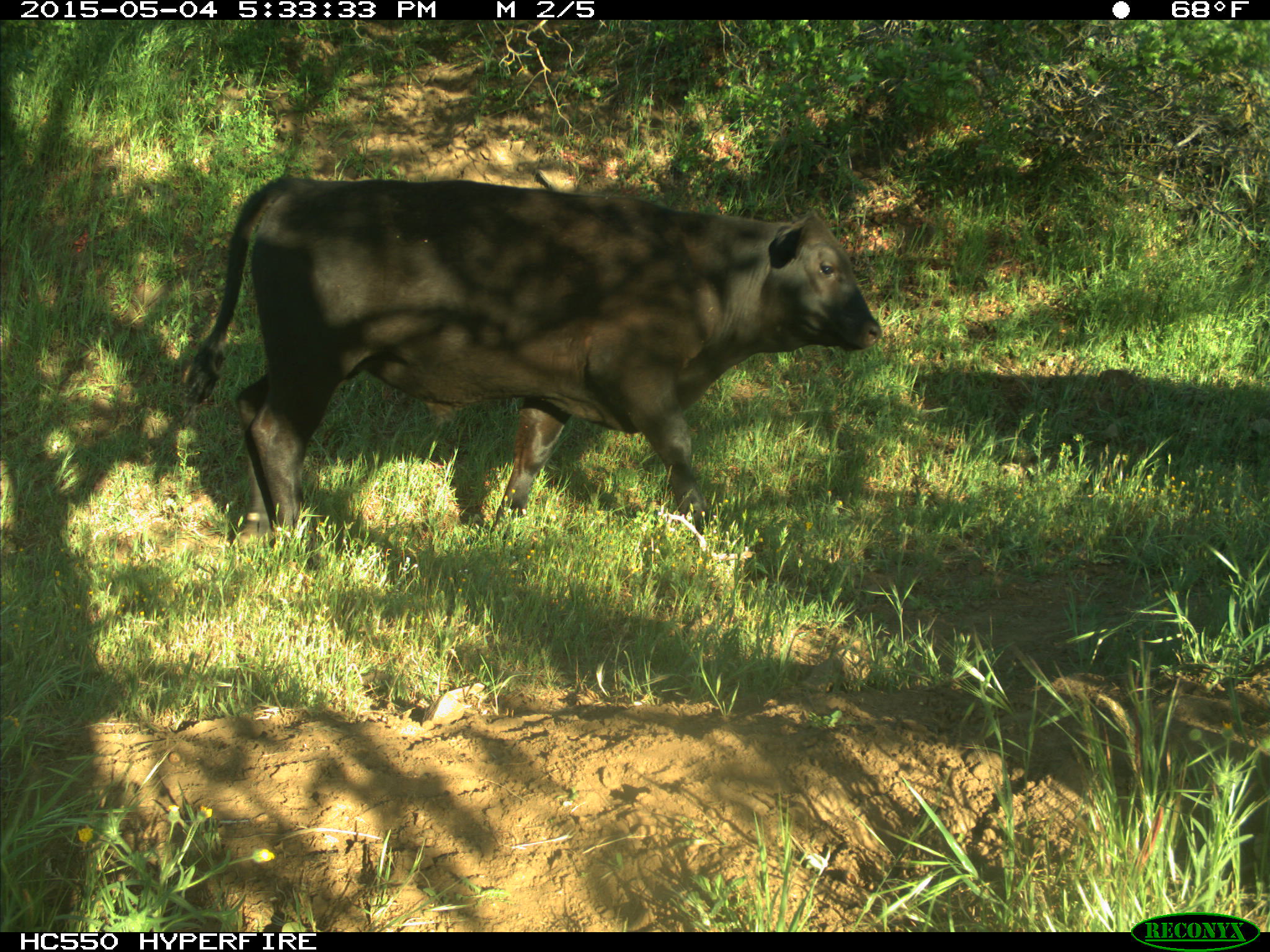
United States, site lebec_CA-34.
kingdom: Animalia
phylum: Chordata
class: Mammalia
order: Artiodactyla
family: Bovidae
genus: Bos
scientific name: Bos taurus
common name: domestic cow